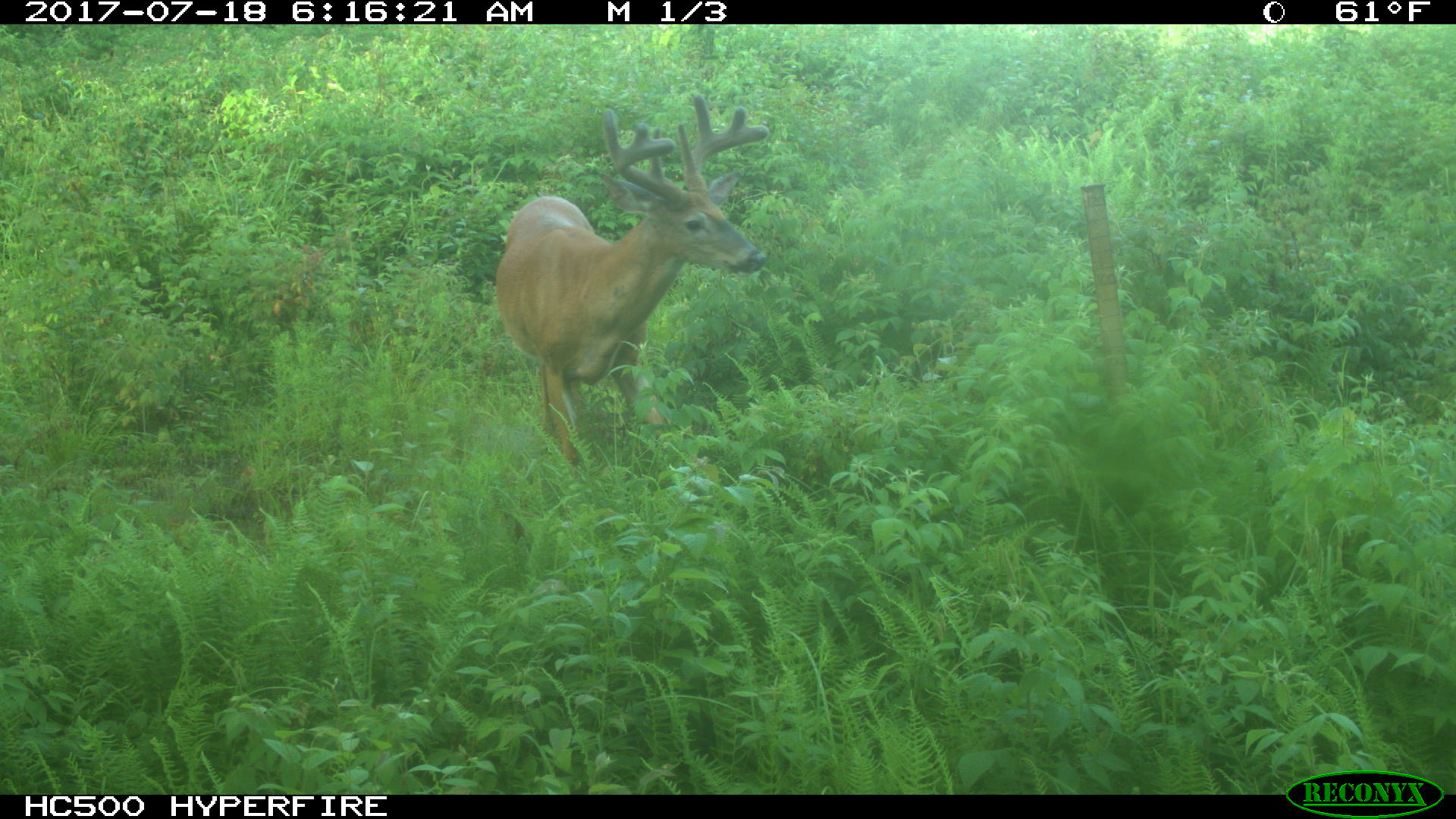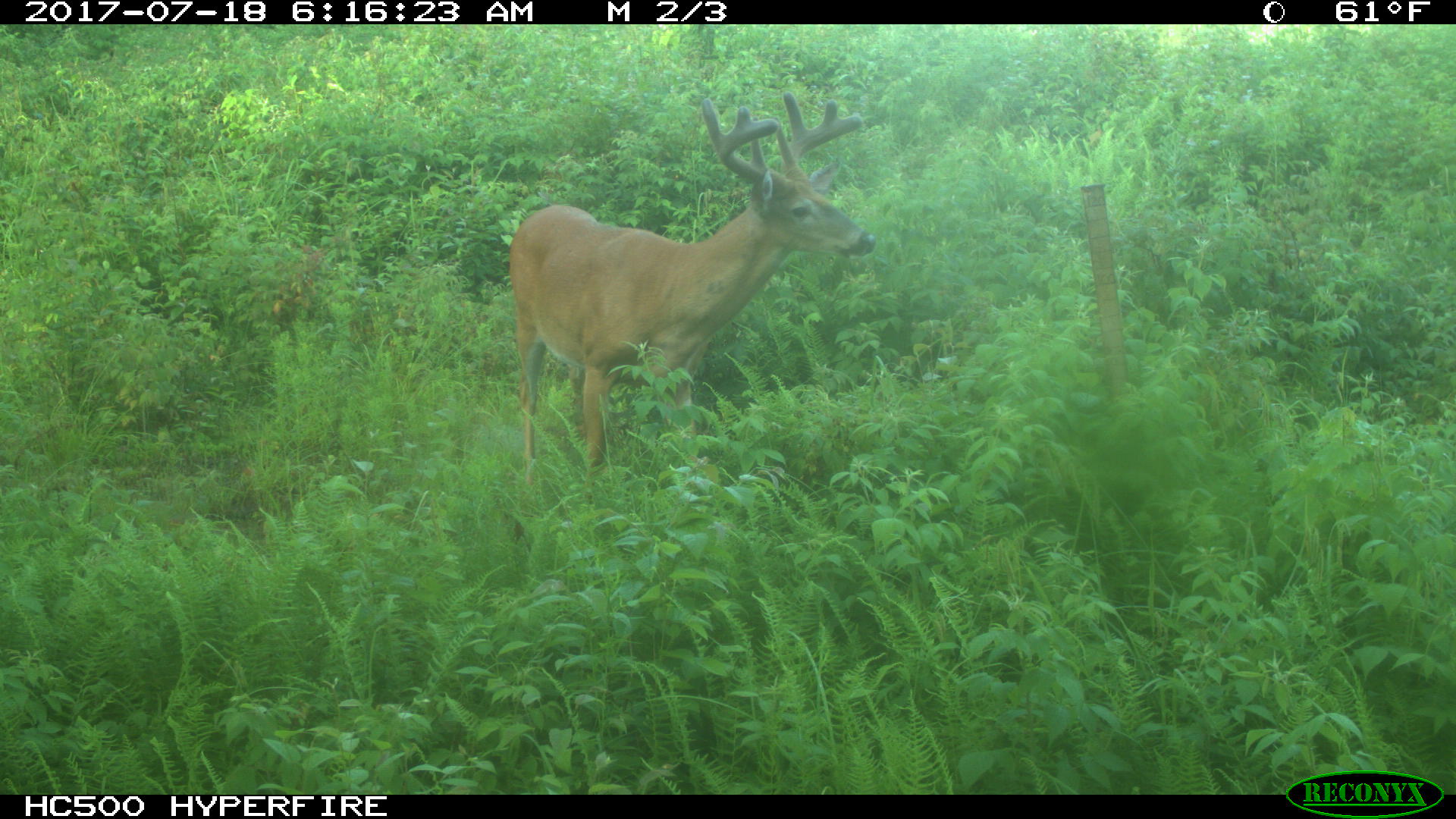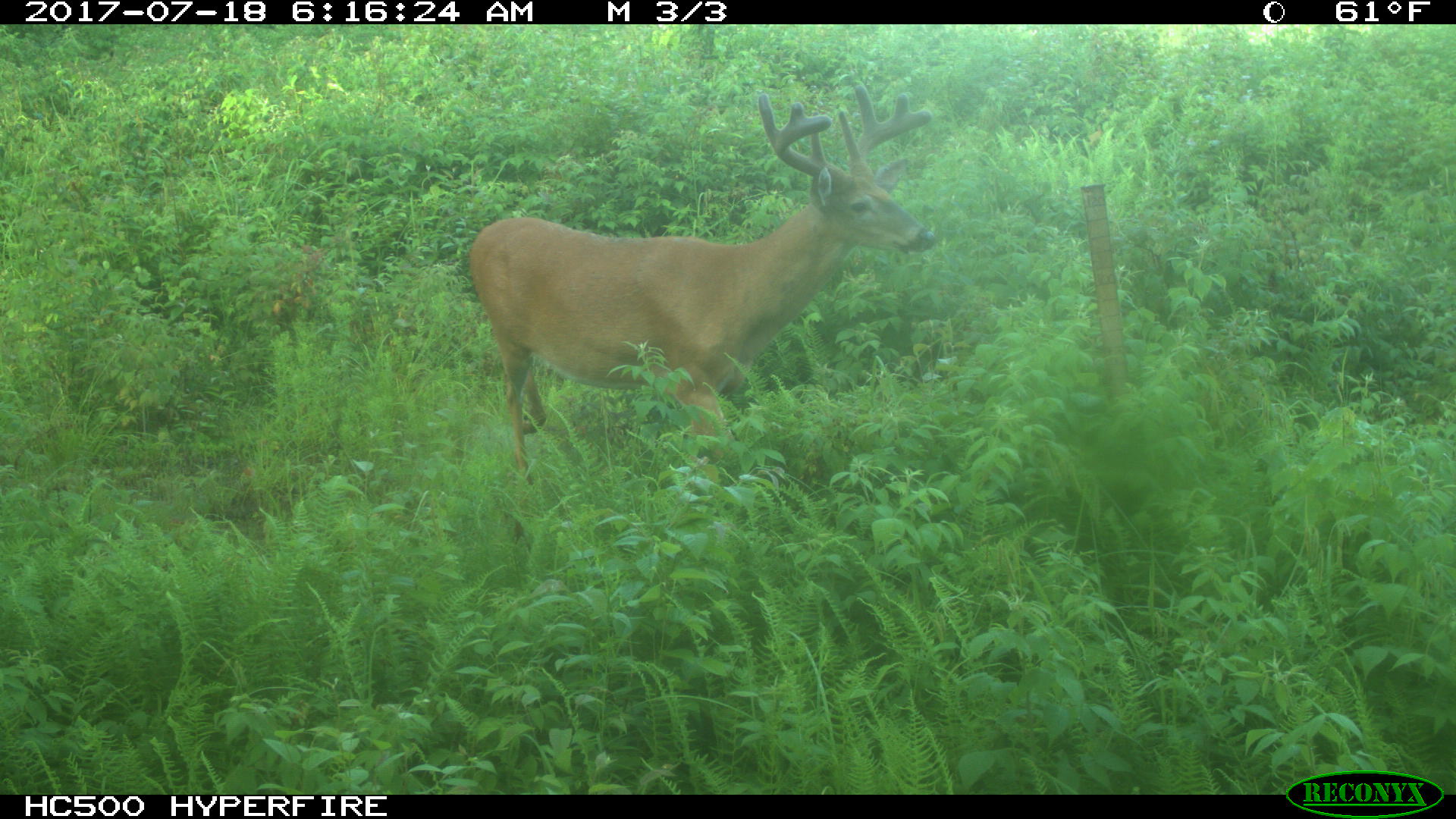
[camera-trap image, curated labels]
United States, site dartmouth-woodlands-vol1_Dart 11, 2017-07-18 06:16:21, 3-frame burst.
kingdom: Animalia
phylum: Chordata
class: Mammalia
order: Artiodactyla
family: Cervidae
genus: Odocoileus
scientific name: Odocoileus virginianus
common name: white-tailed deer